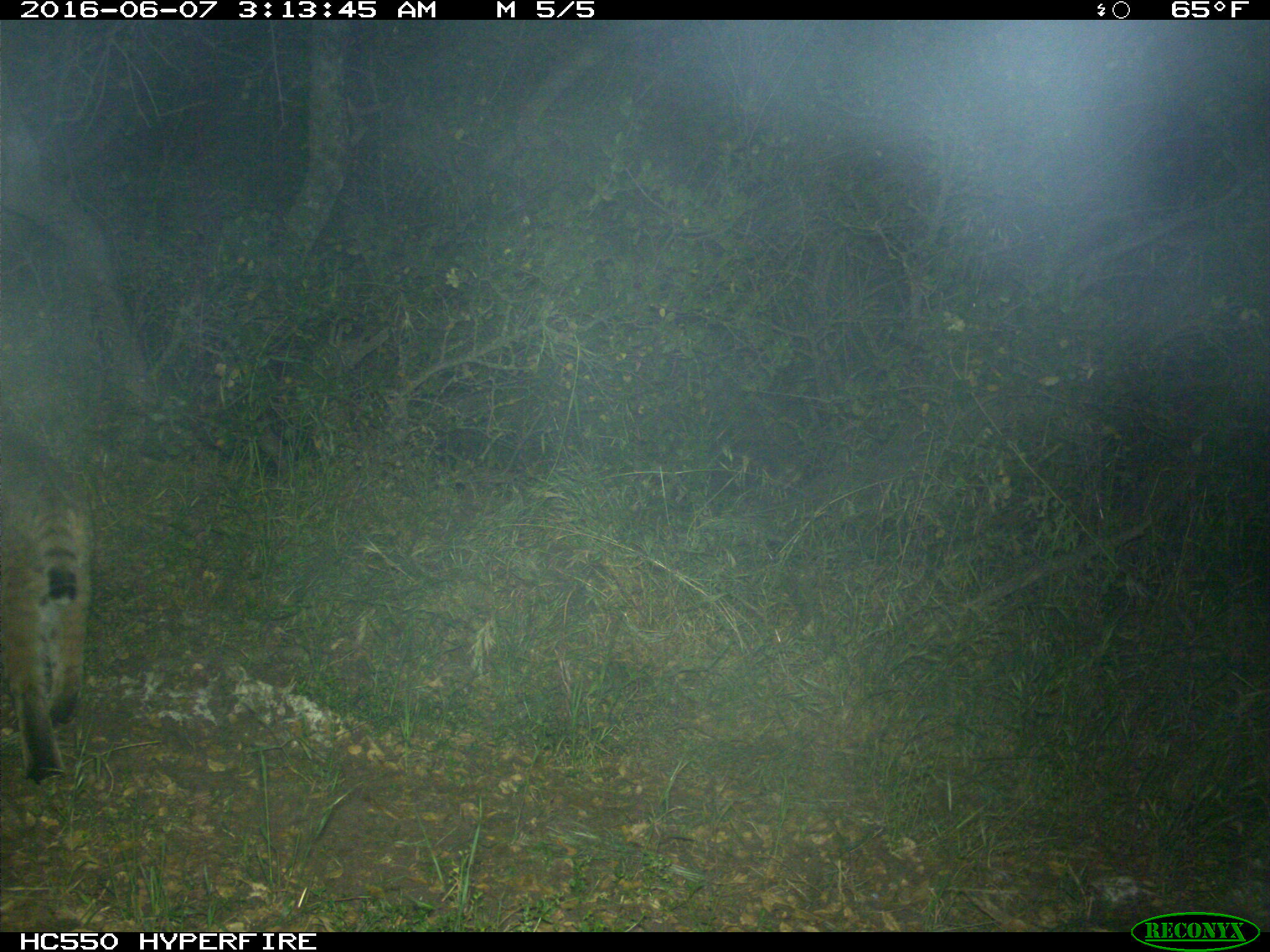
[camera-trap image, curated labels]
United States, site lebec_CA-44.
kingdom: Animalia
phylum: Chordata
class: Mammalia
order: Carnivora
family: Felidae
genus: Lynx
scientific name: Lynx rufus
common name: bobcat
Lynx rufus (bobcat).